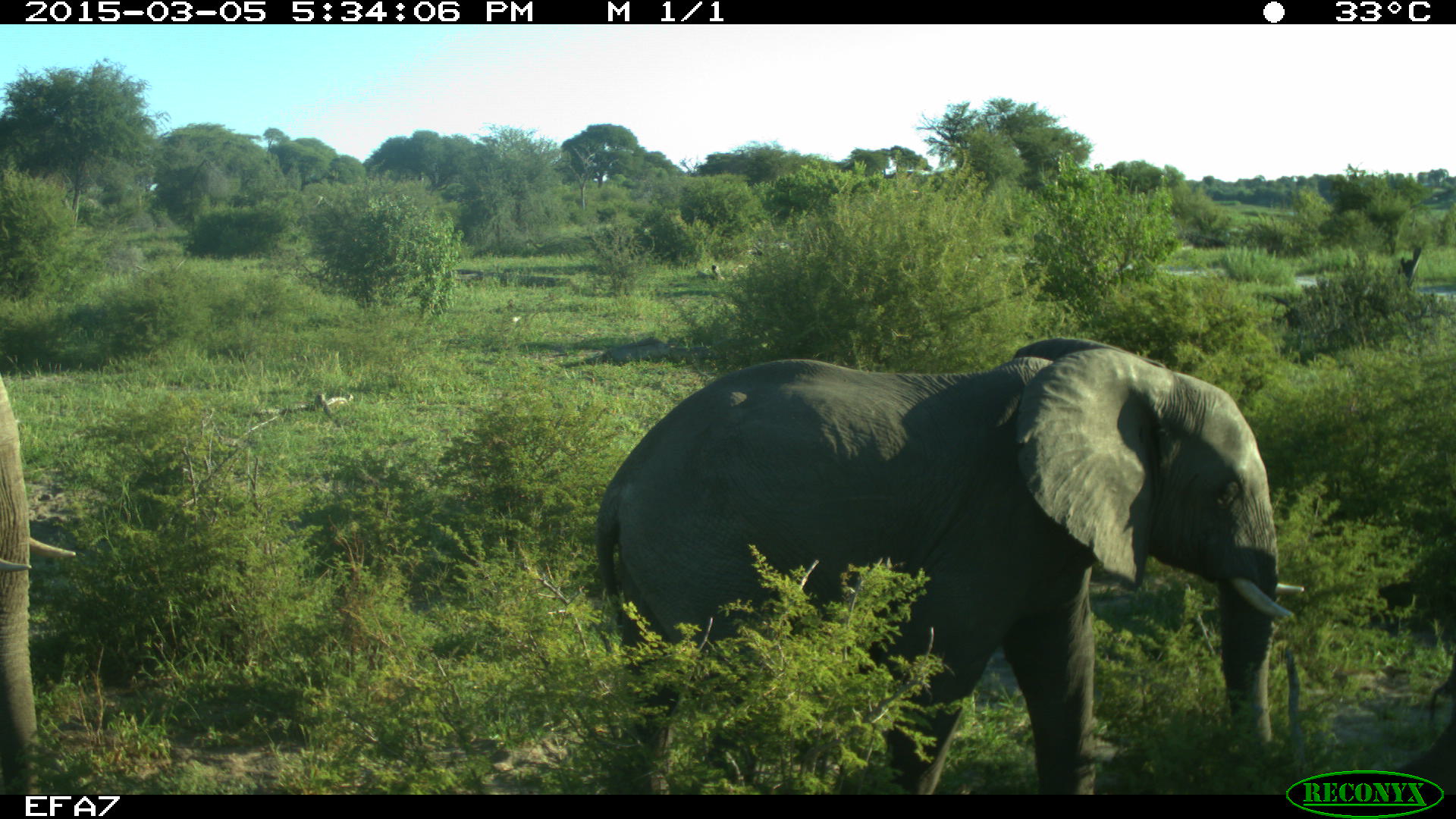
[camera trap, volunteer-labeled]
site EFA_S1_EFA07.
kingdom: Animalia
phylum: Chordata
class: Mammalia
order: Proboscidea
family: Elephantidae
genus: Loxodonta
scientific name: Loxodonta africana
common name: african bush elephant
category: elephant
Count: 1.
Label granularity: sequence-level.